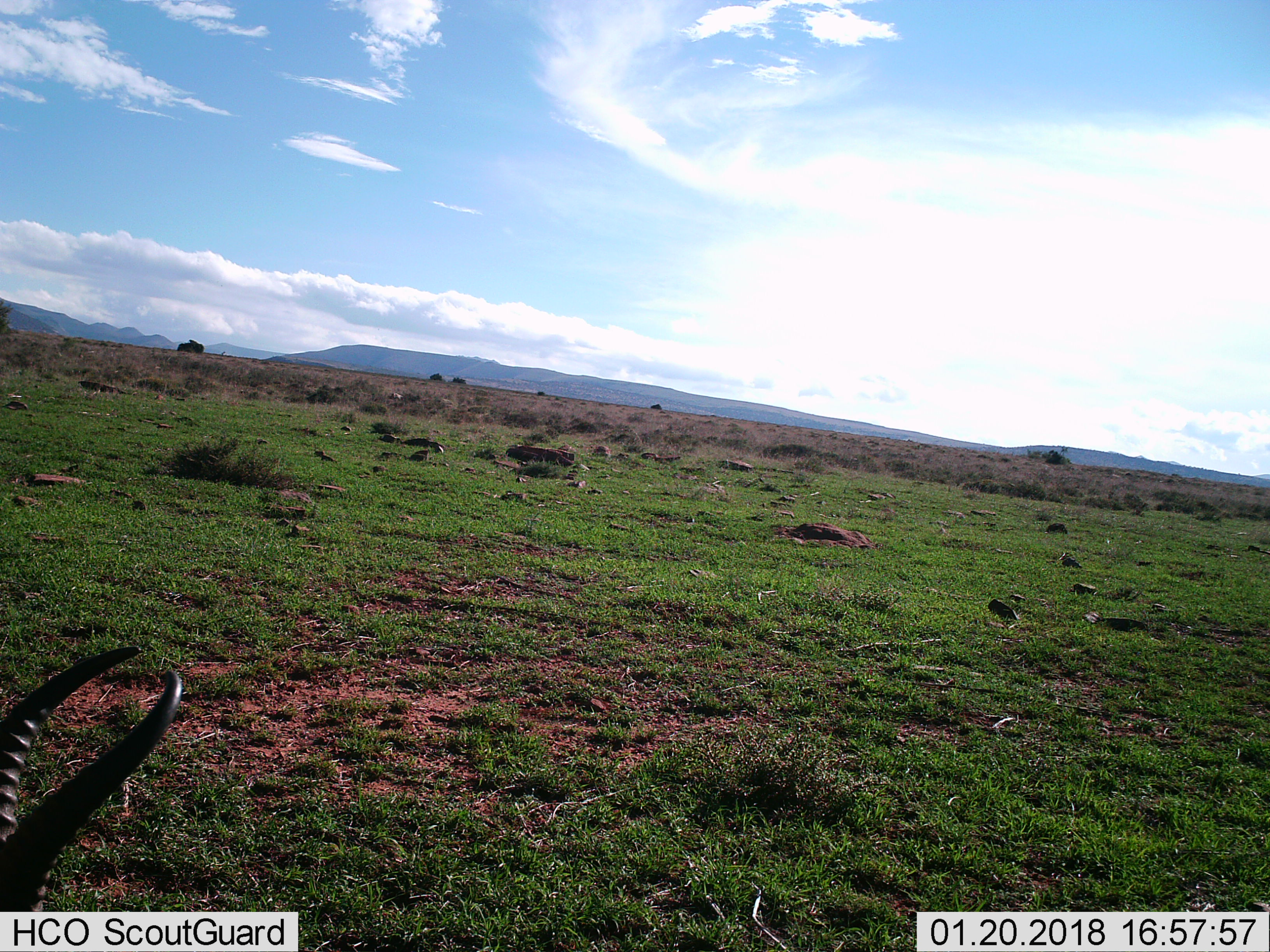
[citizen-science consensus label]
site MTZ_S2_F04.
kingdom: Animalia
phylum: Chordata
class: Mammalia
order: Artiodactyla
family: Bovidae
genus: Antidorcas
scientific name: Antidorcas marsupialis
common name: springbok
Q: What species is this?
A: Springbok (Antidorcas marsupialis).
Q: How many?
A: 1.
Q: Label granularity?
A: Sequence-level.